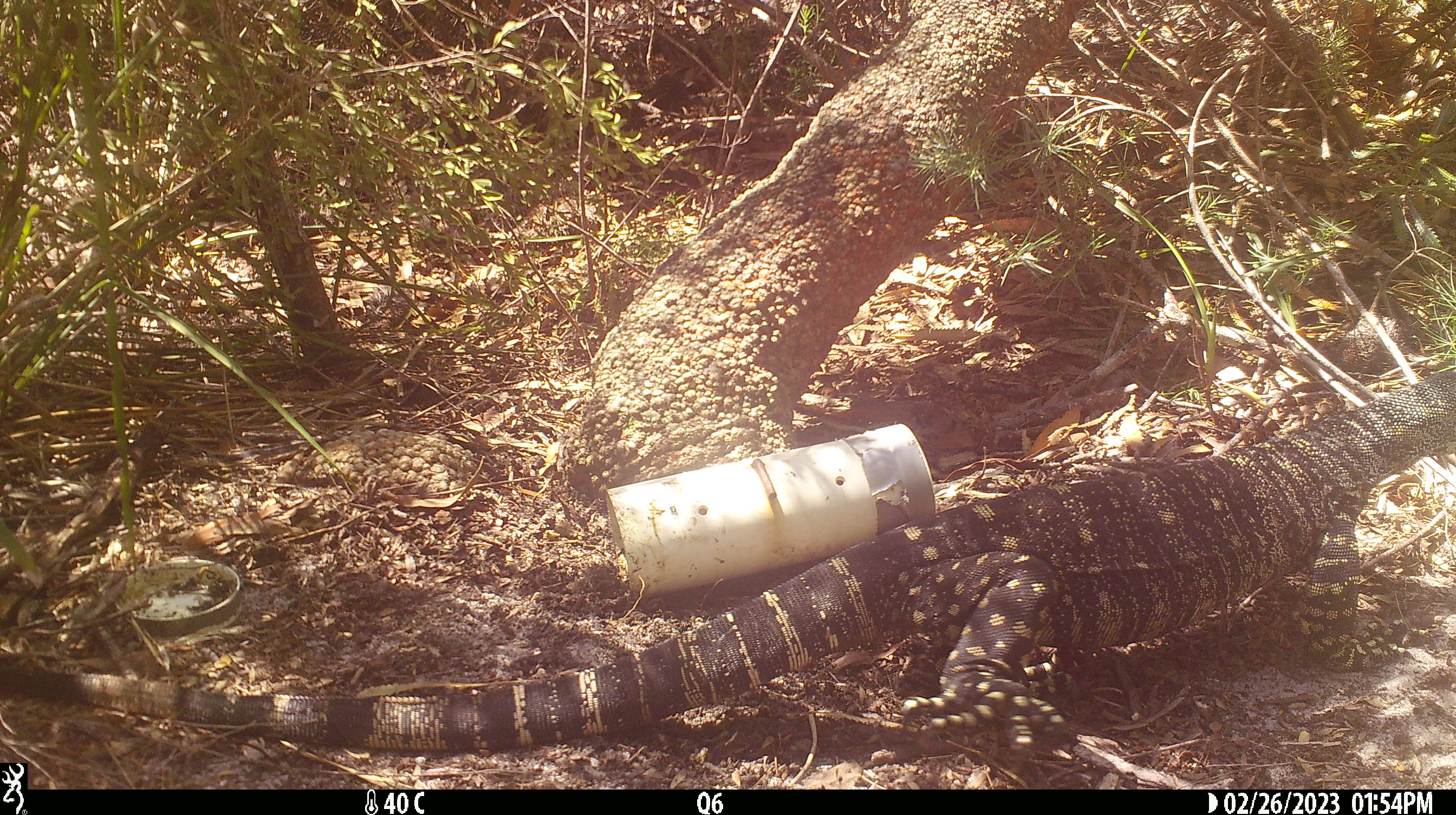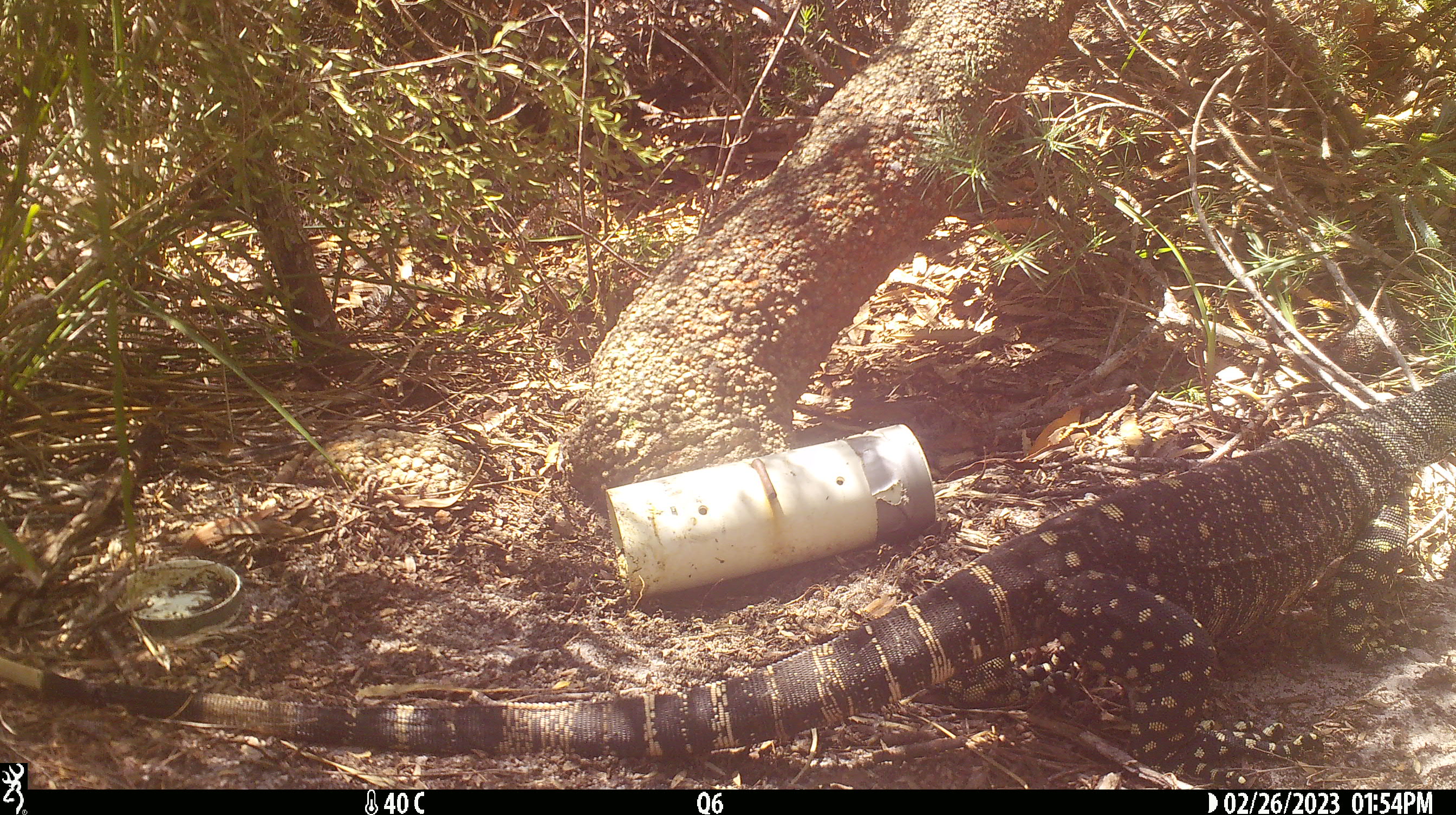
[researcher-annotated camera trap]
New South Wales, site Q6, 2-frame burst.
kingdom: Animalia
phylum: Chordata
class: Reptilia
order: Squamata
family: Varanidae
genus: Varanus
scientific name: Varanus varius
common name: lace monitor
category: goanna